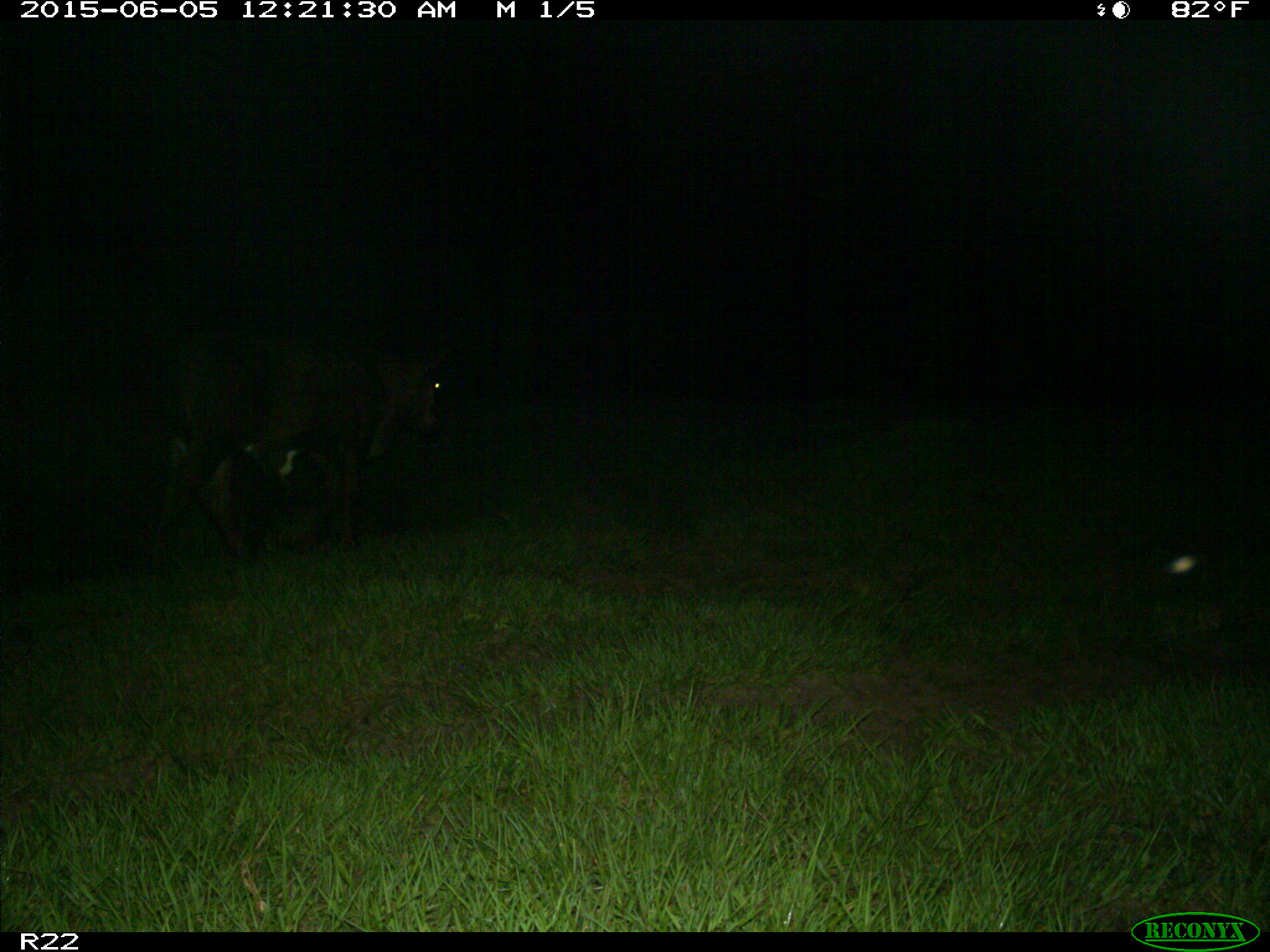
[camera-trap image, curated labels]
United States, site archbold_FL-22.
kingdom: Animalia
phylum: Chordata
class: Mammalia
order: Artiodactyla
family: Suidae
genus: Sus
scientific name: Sus scrofa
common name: wild boar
Sus scrofa (wild boar).